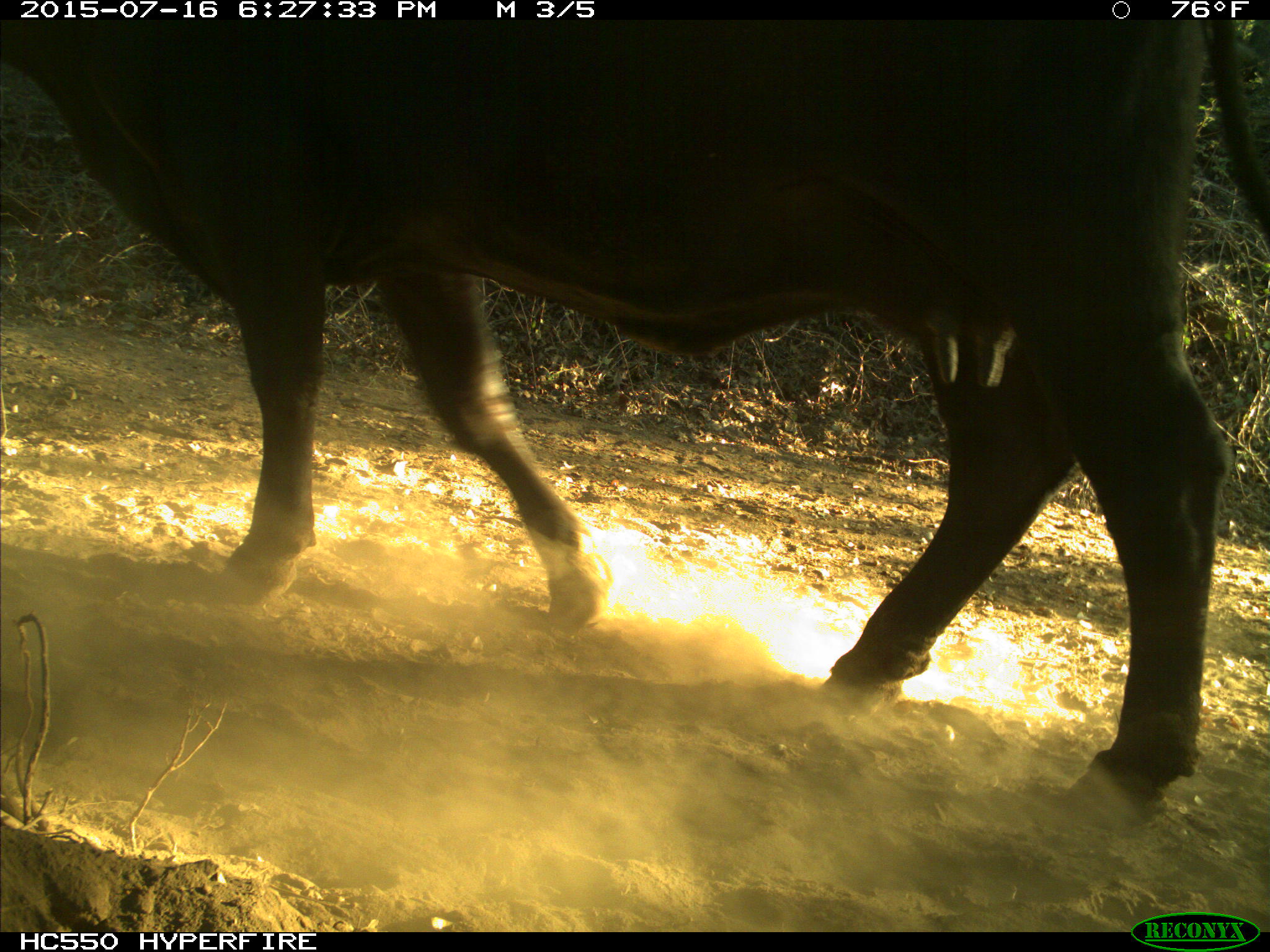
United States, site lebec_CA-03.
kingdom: Animalia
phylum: Chordata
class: Mammalia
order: Artiodactyla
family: Bovidae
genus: Bos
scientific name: Bos taurus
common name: domestic cow